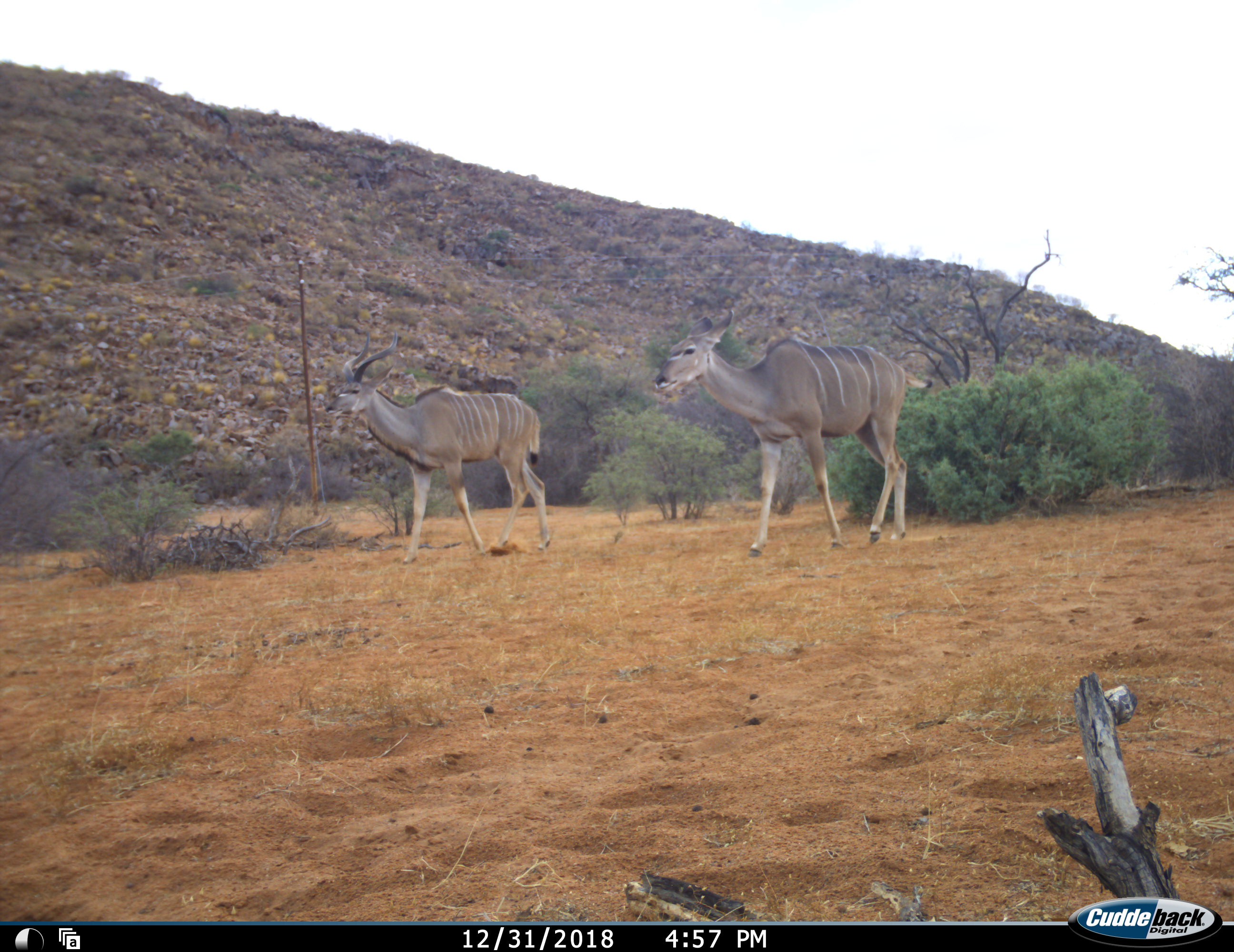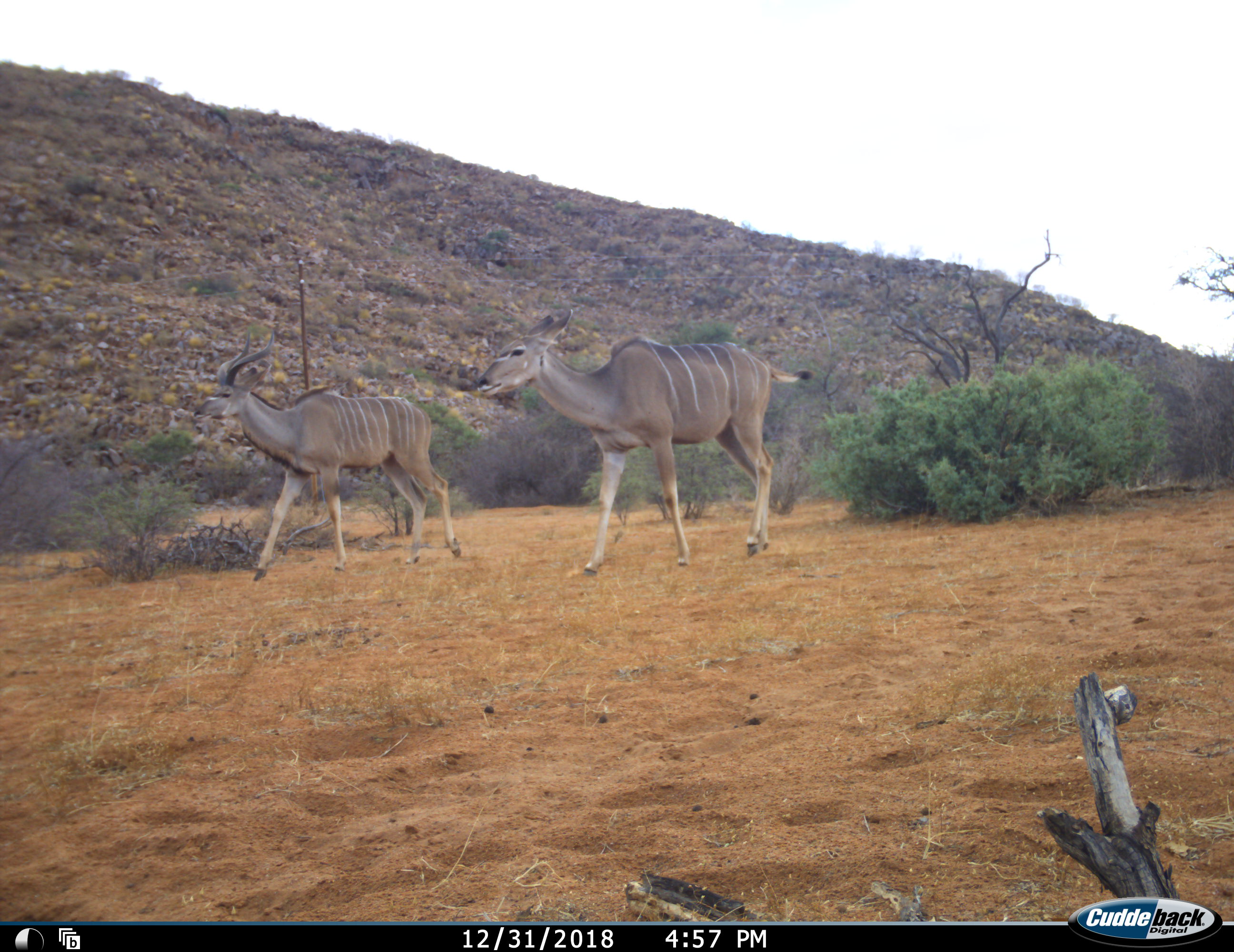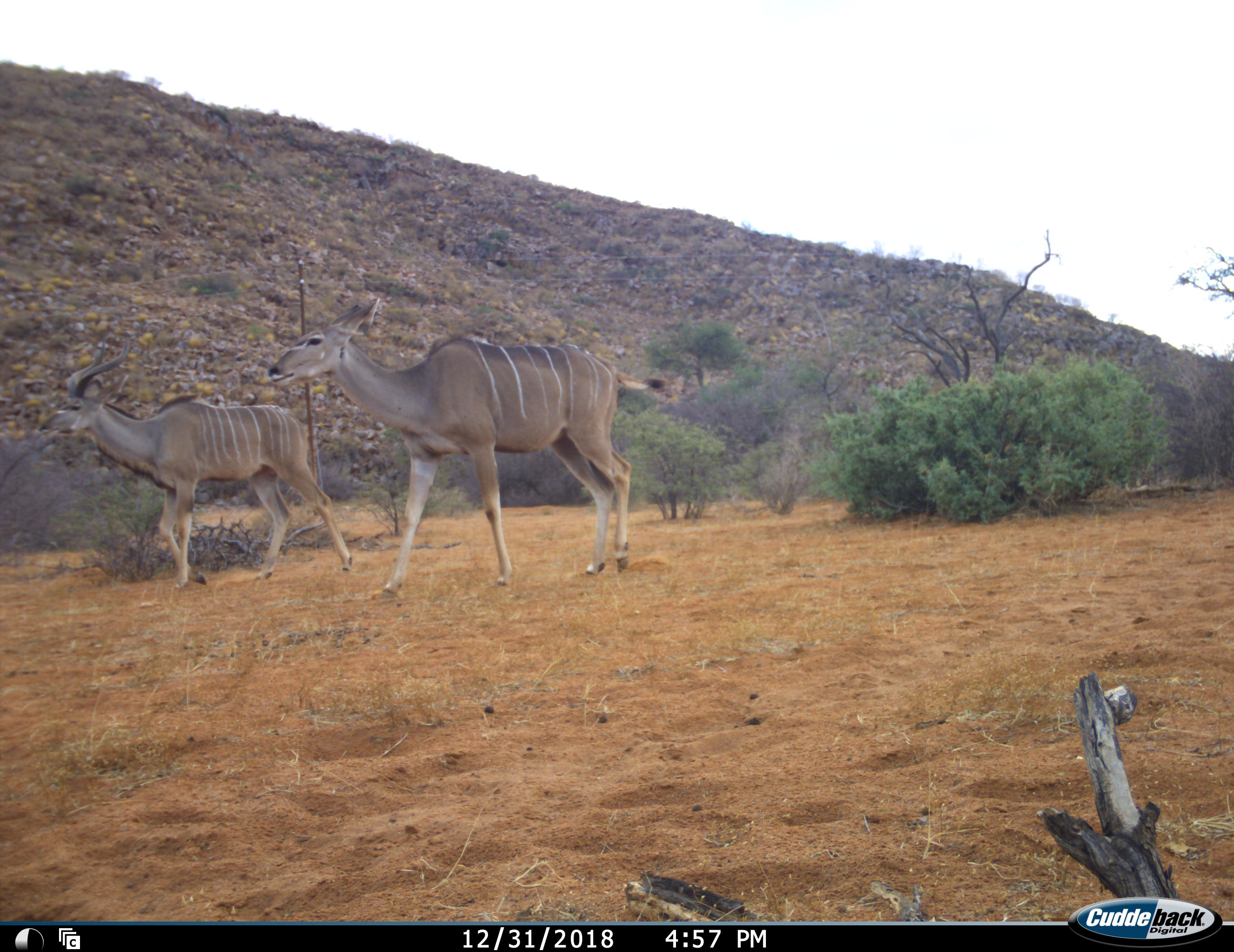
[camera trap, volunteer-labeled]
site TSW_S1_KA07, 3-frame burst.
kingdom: Animalia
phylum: Chordata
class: Mammalia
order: Artiodactyla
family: Bovidae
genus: Tragelaphus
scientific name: Tragelaphus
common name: kudu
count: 2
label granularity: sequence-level